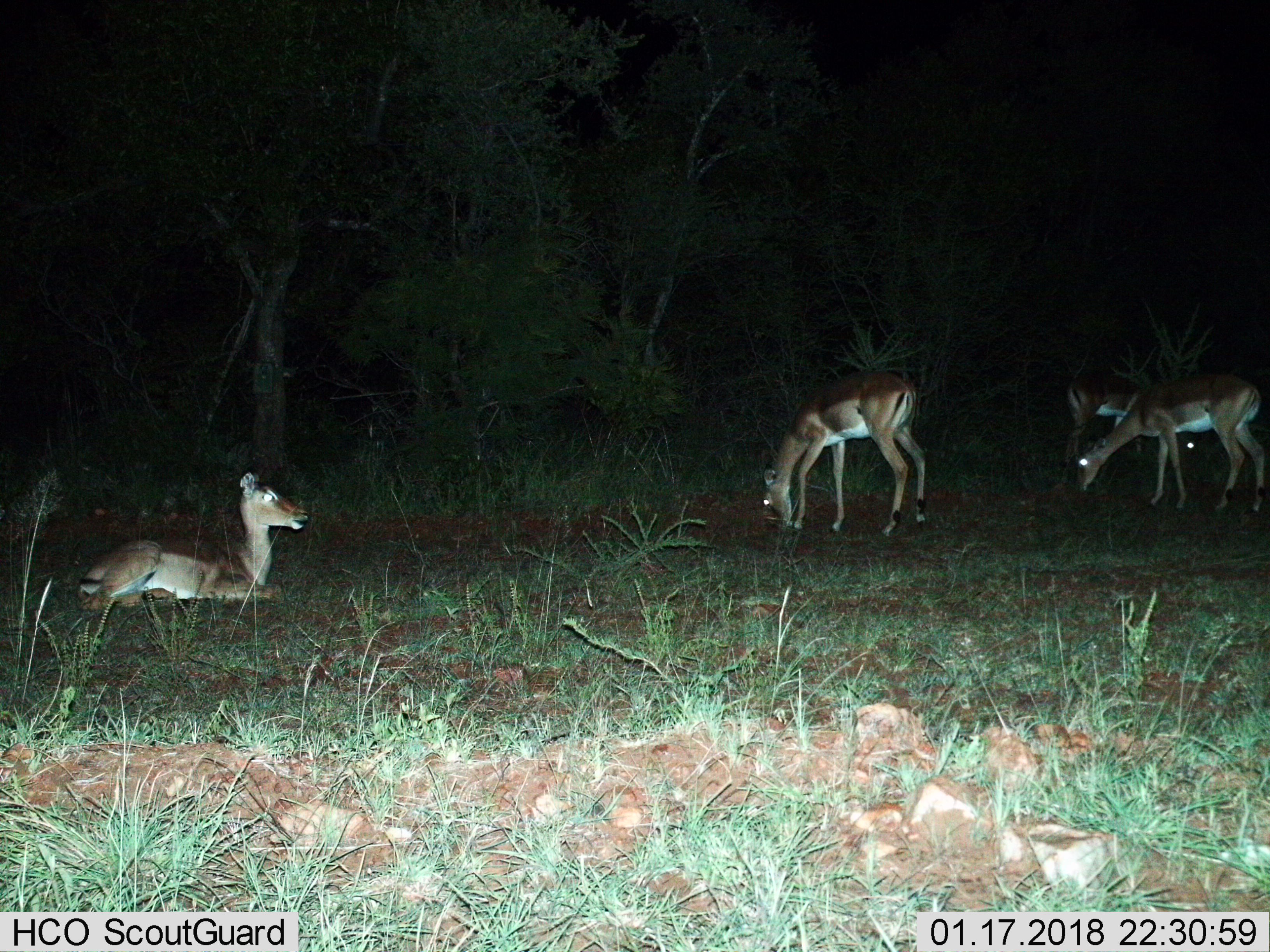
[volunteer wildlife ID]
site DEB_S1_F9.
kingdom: Animalia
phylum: Chordata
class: Mammalia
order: Artiodactyla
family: Bovidae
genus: Aepyceros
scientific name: Aepyceros melampus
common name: impala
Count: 4.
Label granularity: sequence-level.